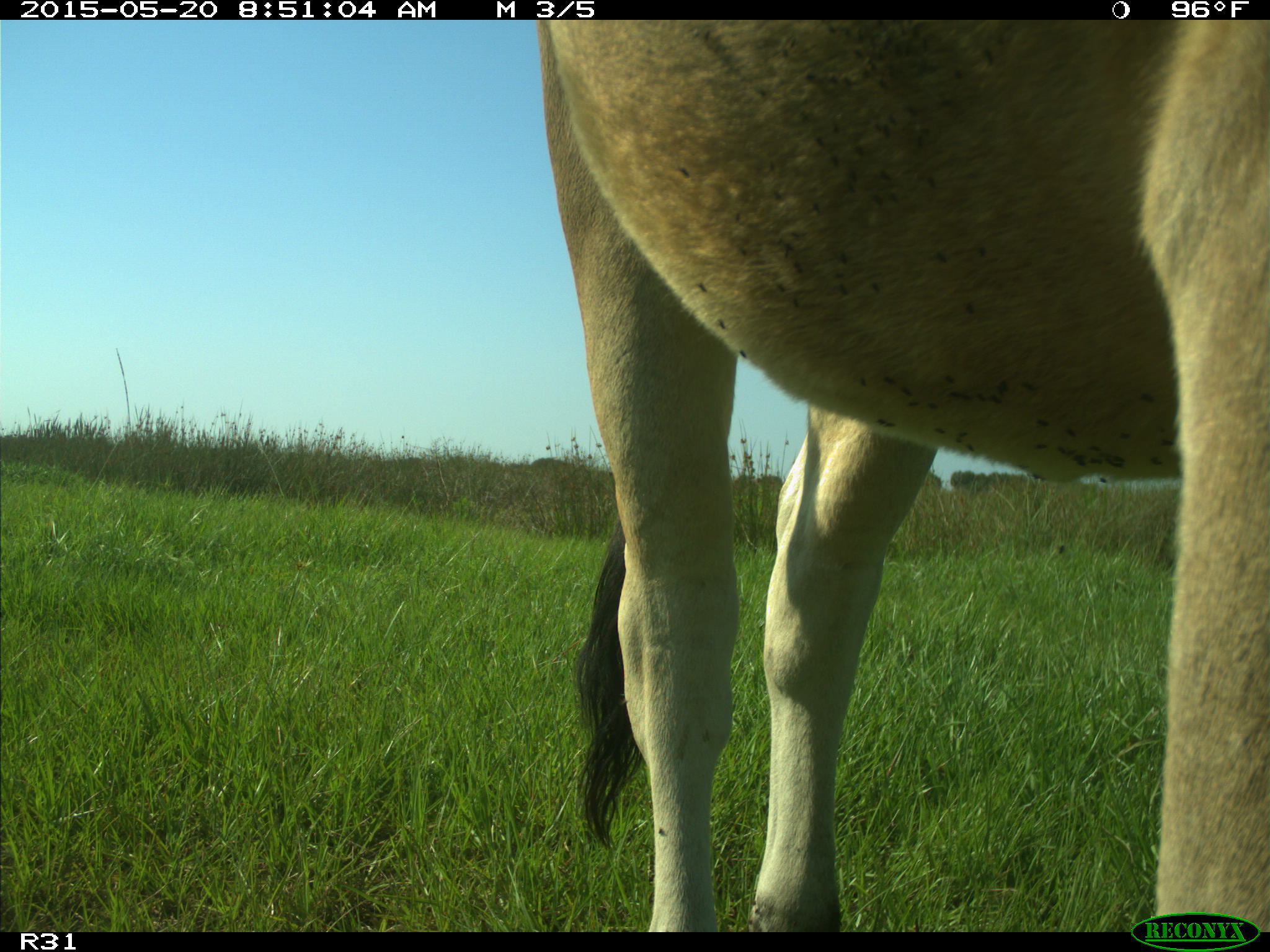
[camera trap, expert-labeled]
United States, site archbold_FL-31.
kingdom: Animalia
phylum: Chordata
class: Mammalia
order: Artiodactyla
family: Bovidae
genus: Bos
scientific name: Bos taurus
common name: domestic cow